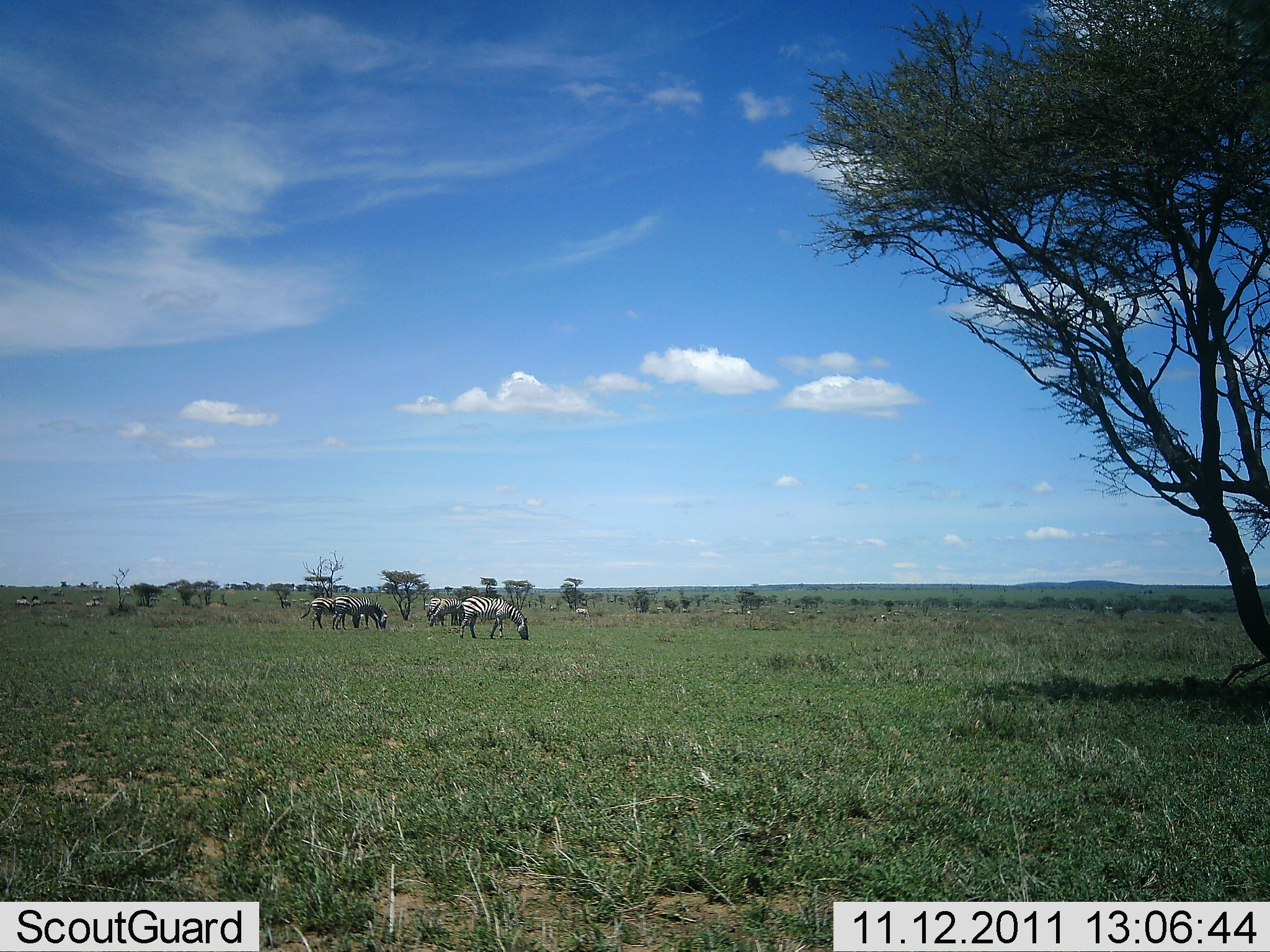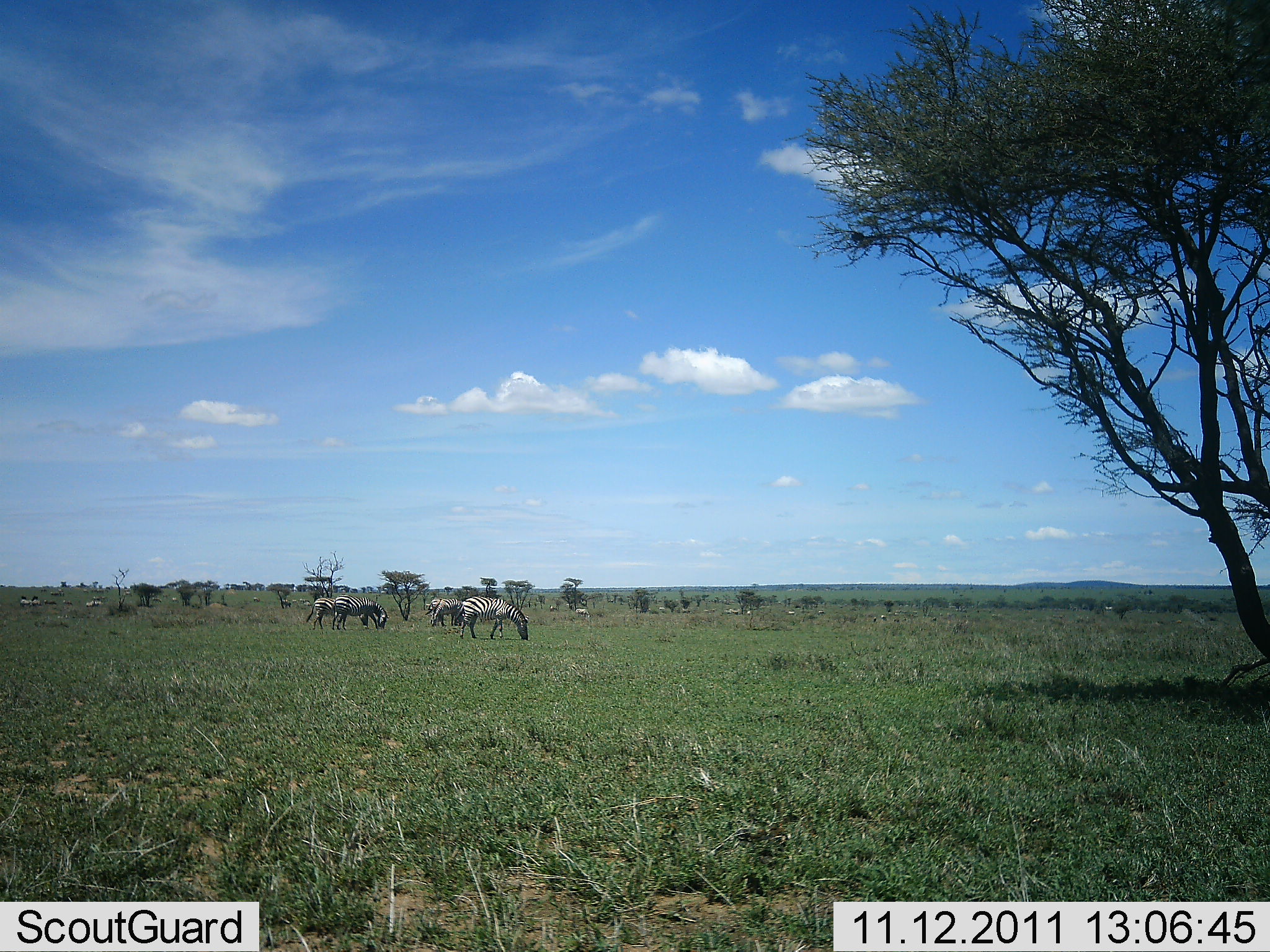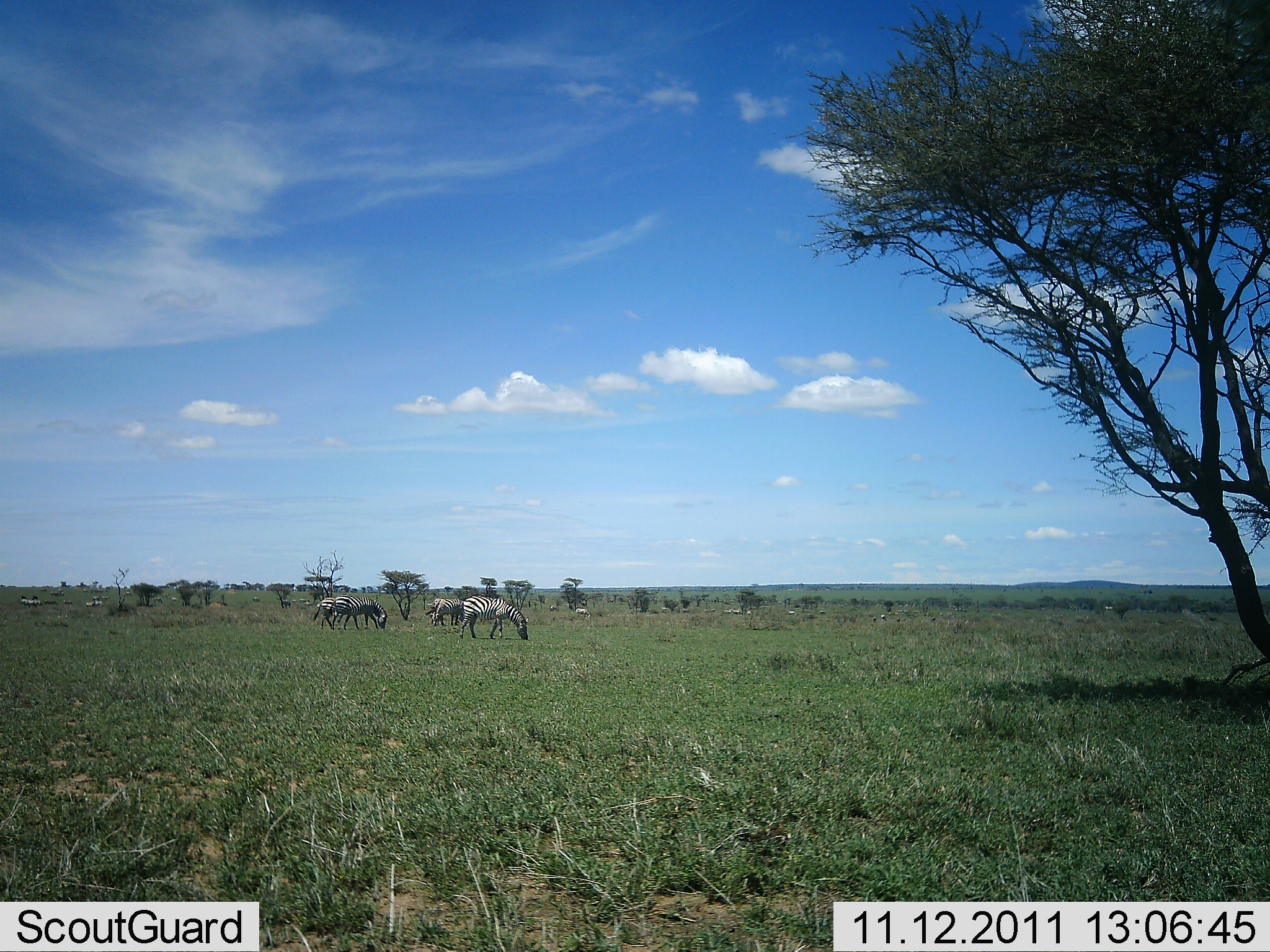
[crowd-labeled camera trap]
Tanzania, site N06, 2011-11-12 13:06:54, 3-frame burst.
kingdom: Animalia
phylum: Chordata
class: Mammalia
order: Perissodactyla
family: Equidae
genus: Equus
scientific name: Equus quagga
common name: plains zebra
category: zebra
Zebra (plains zebra) (Equus quagga), count 6. Behavior (volunteer vote fractions): standing 30%, resting 0%, moving 10%, interacting 10%. Young present (vote fraction): 0%. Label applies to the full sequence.